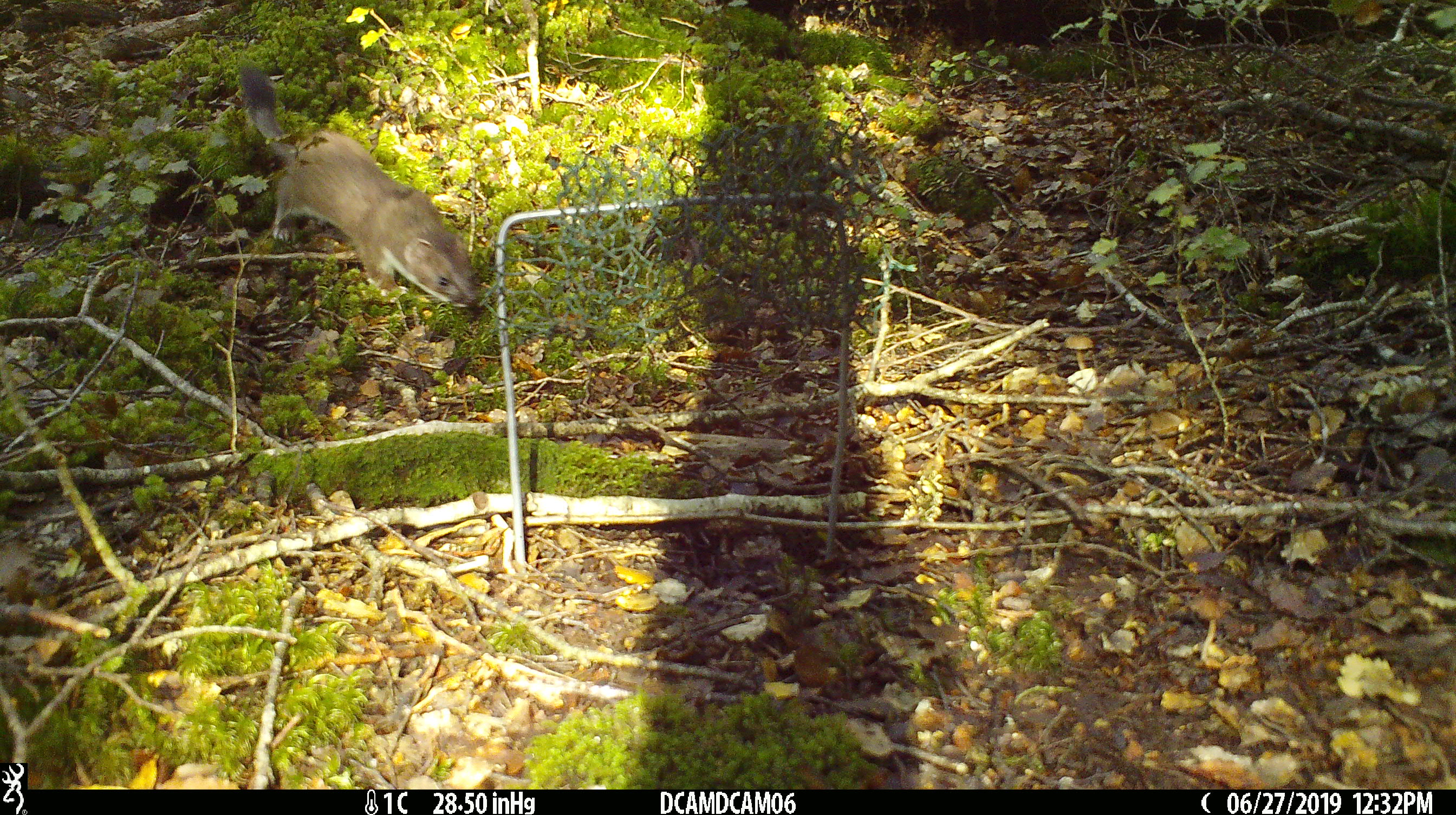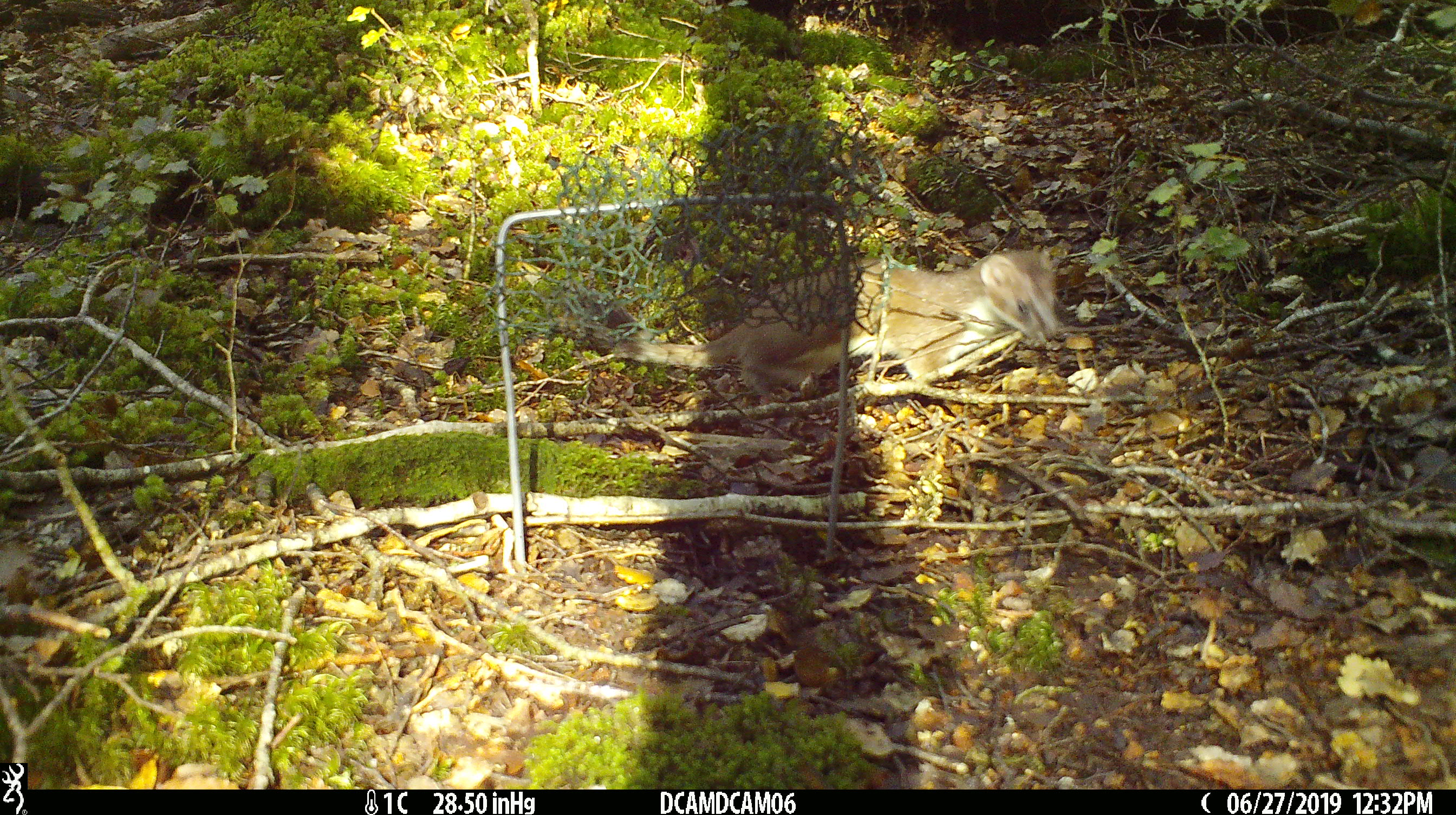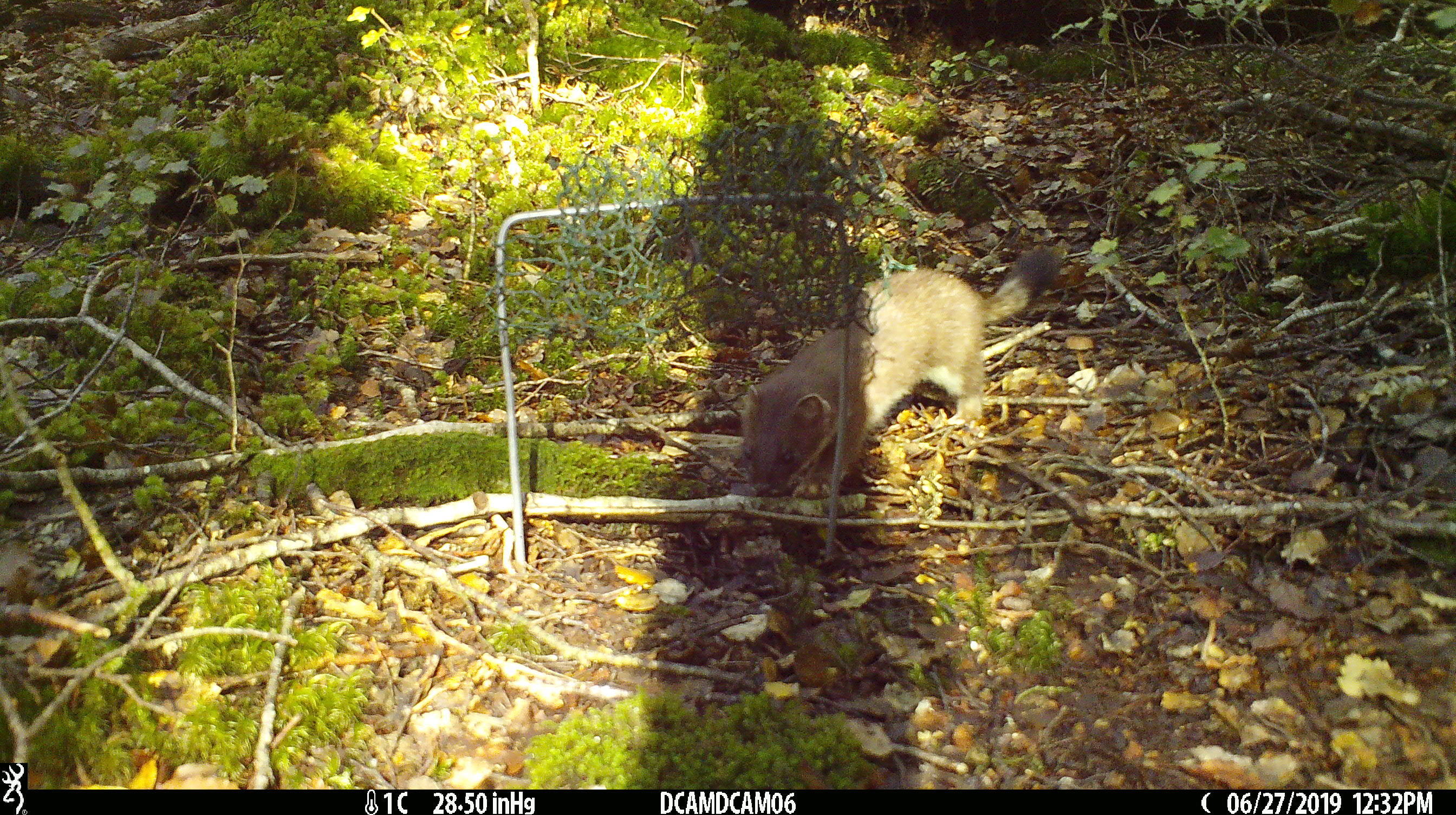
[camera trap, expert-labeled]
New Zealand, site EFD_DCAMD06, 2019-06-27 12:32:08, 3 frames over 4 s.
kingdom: Animalia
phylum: Chordata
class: Mammalia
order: Carnivora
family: Mustelidae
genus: Mustela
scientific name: Mustela erminea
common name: stoat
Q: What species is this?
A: Stoat (Mustela erminea).